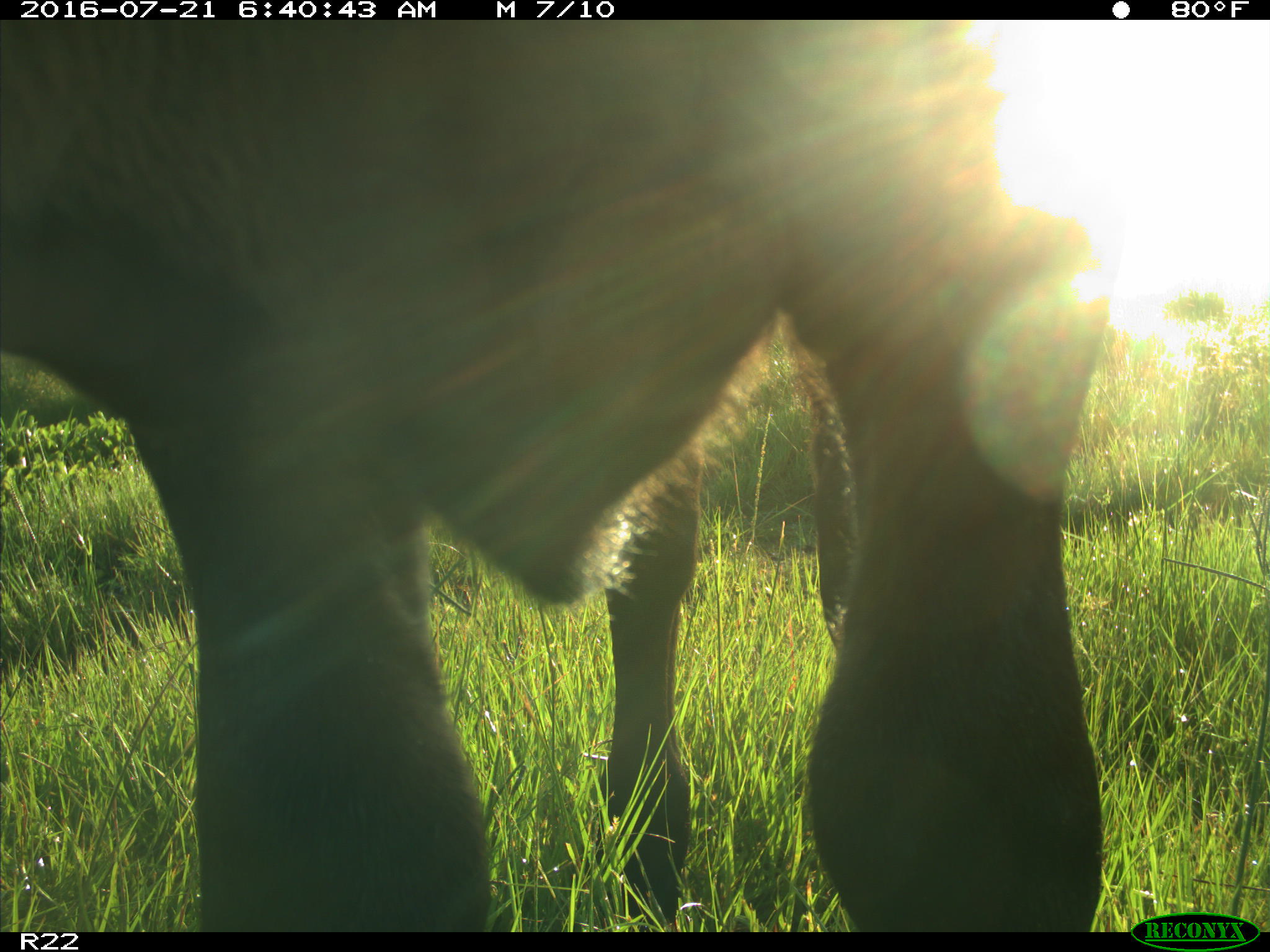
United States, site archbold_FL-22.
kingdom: Animalia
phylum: Chordata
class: Mammalia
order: Artiodactyla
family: Bovidae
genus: Bos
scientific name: Bos taurus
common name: domestic cow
Bos taurus (domestic cow).